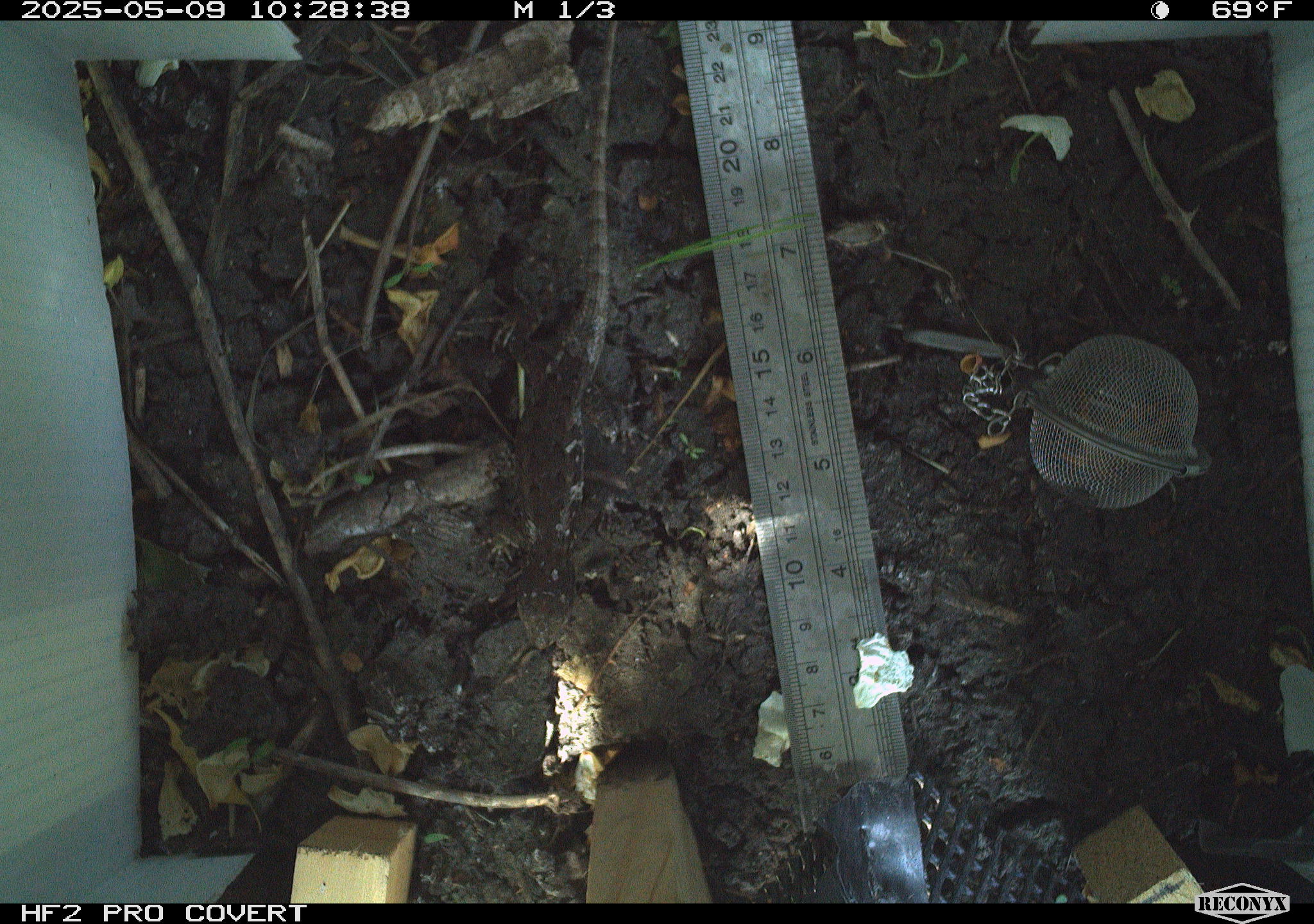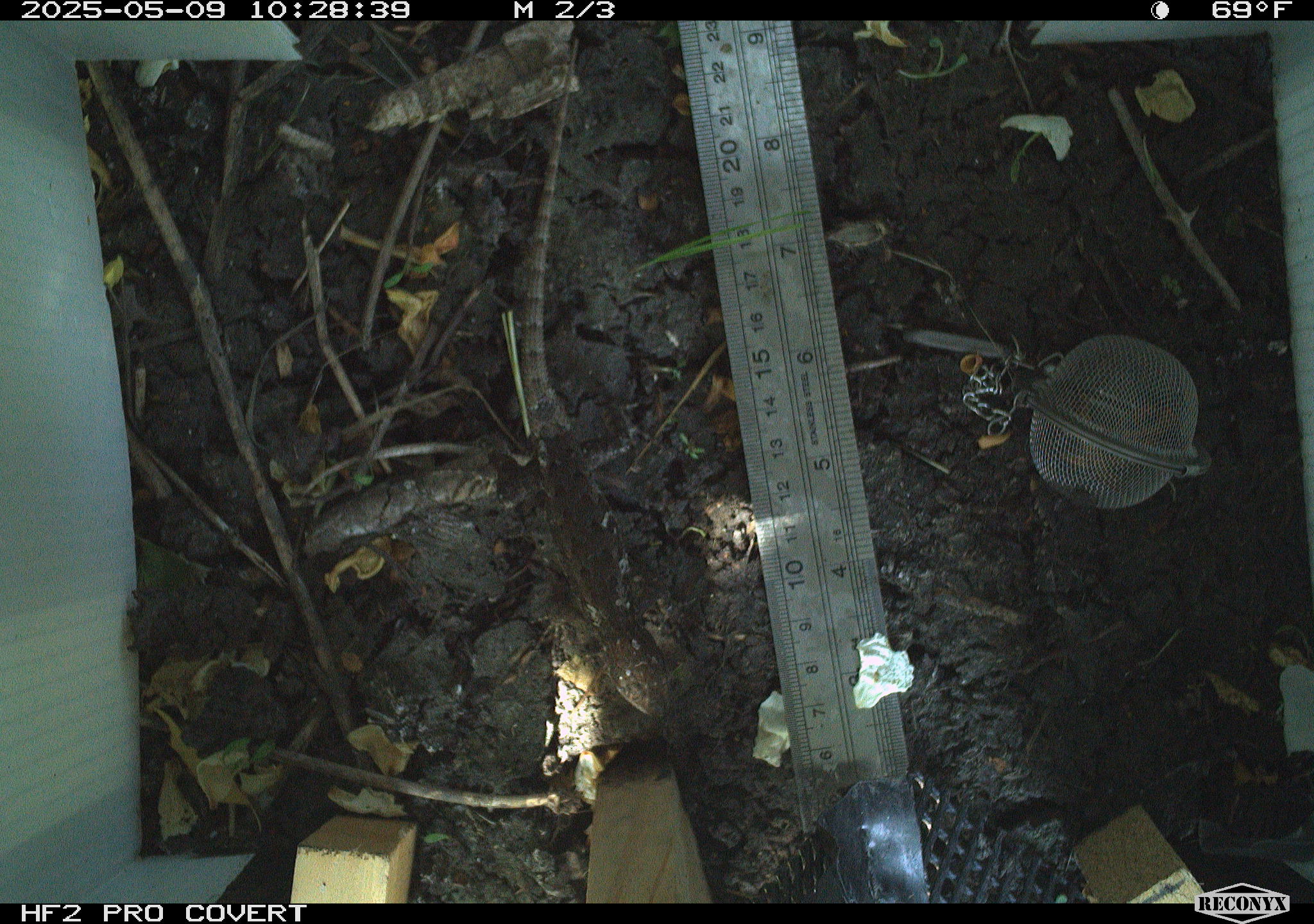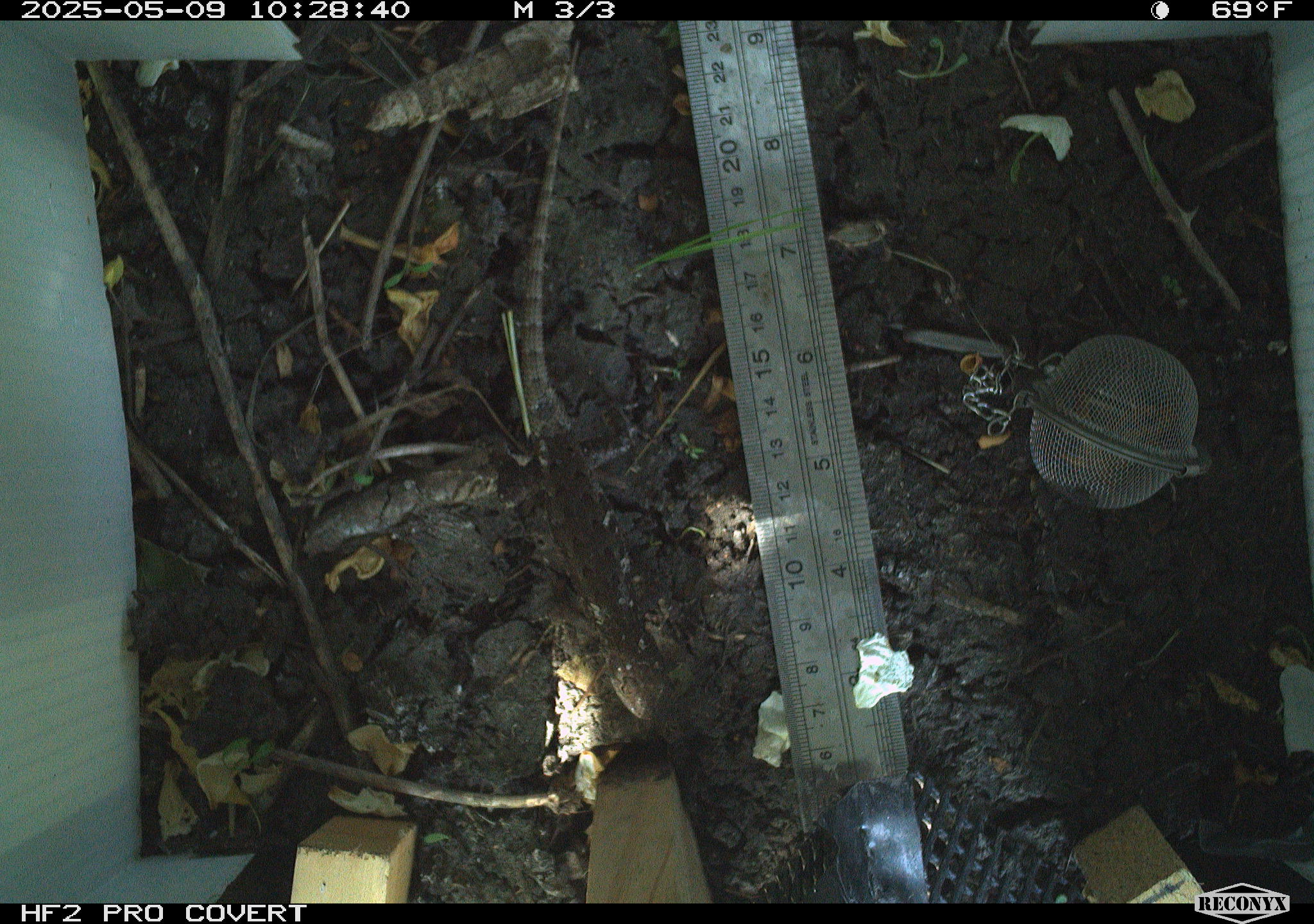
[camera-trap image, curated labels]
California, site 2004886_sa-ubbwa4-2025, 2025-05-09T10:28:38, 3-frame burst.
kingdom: Animalia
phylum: Chordata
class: Reptilia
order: Squamata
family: Phrynosomatidae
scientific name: Phrynosomatidae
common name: north american spiny lizards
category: sceloporus/uta species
Sceloporus/uta species (north american spiny lizards) (Phrynosomatidae).